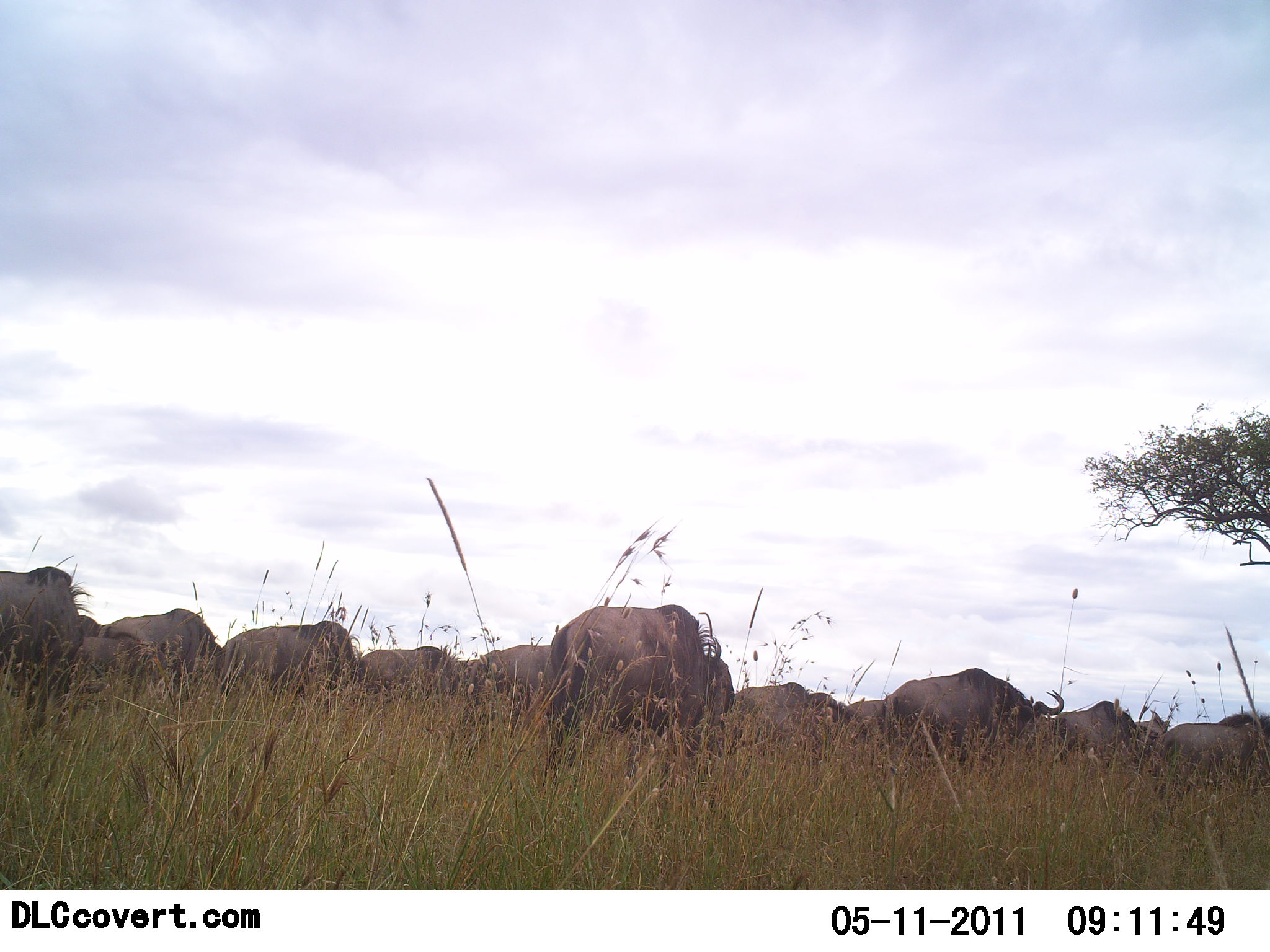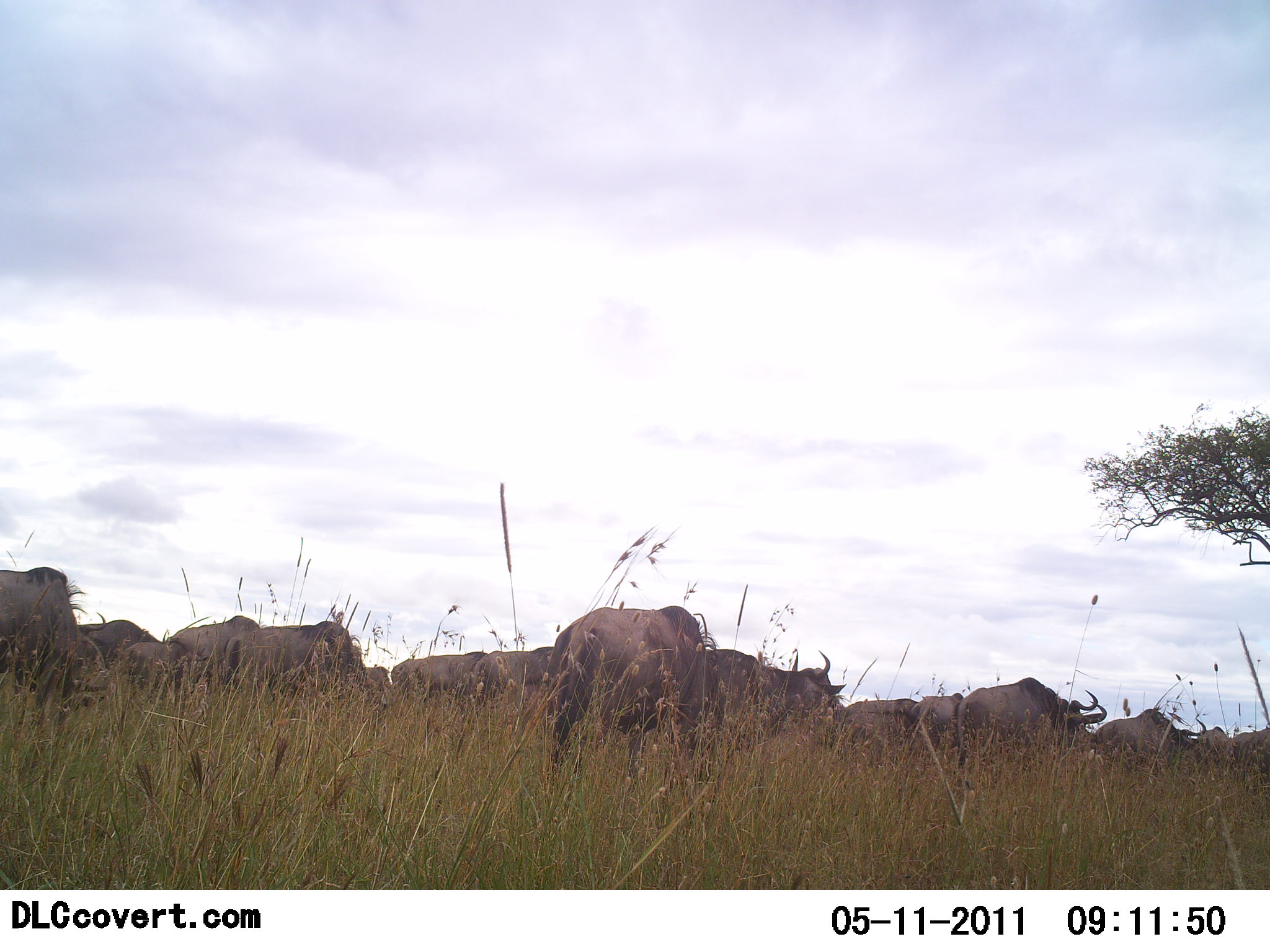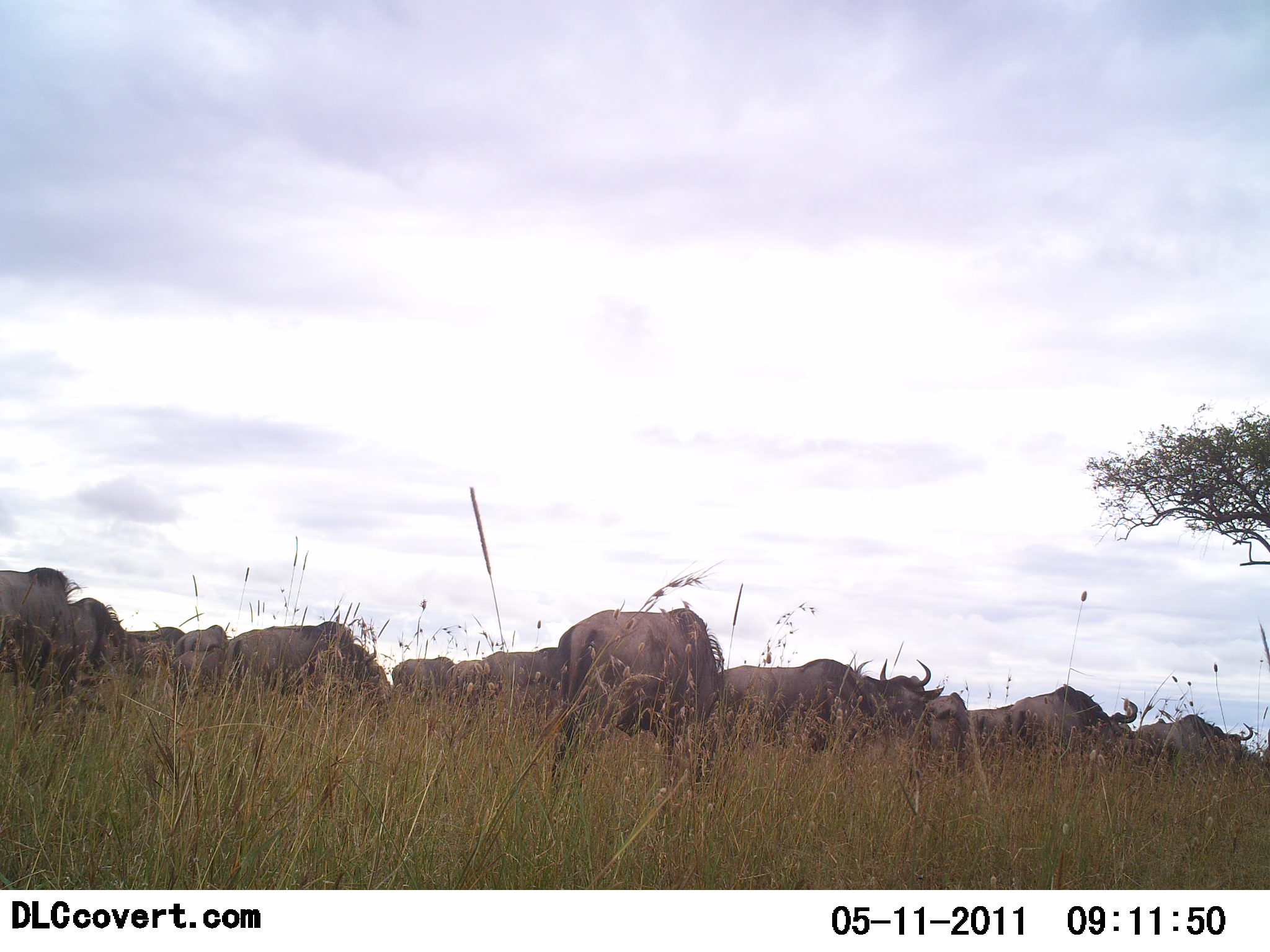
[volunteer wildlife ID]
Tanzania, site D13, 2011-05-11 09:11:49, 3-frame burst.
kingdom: Animalia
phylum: Chordata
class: Mammalia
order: Artiodactyla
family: Bovidae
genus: Connochaetes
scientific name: Connochaetes taurinus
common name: blue wildebeest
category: wildebeest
Wildebeest (blue wildebeest) (Connochaetes taurinus), count 11-50. Behavior (volunteer vote fractions): standing 27%, resting 0%, moving 82%, interacting 0%. Young present (vote fraction): 9%. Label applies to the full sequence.